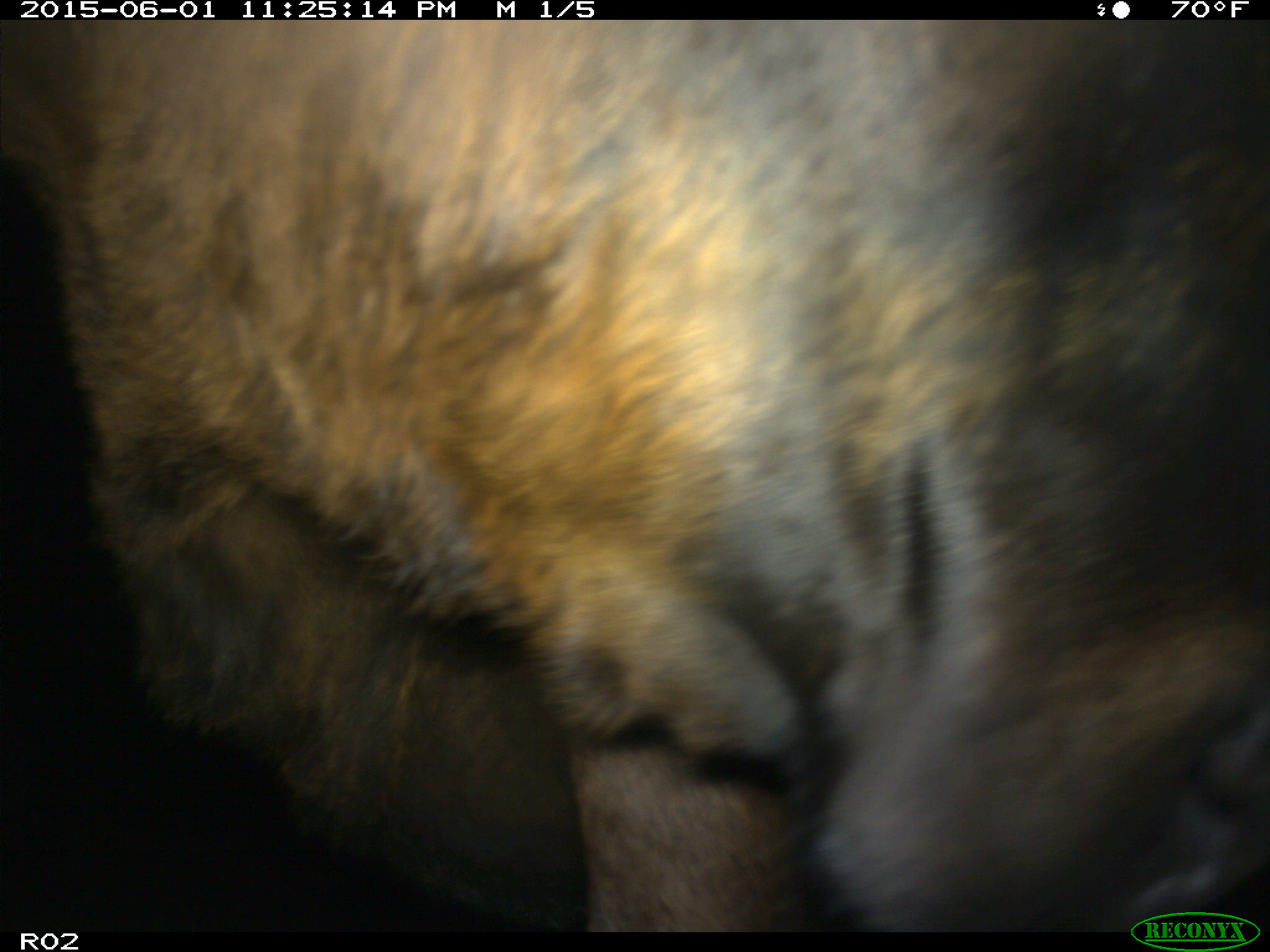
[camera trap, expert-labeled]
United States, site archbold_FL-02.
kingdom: Animalia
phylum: Chordata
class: Mammalia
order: Artiodactyla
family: Bovidae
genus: Bos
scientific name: Bos taurus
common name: domestic cow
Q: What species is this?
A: Bos taurus (domestic cow).